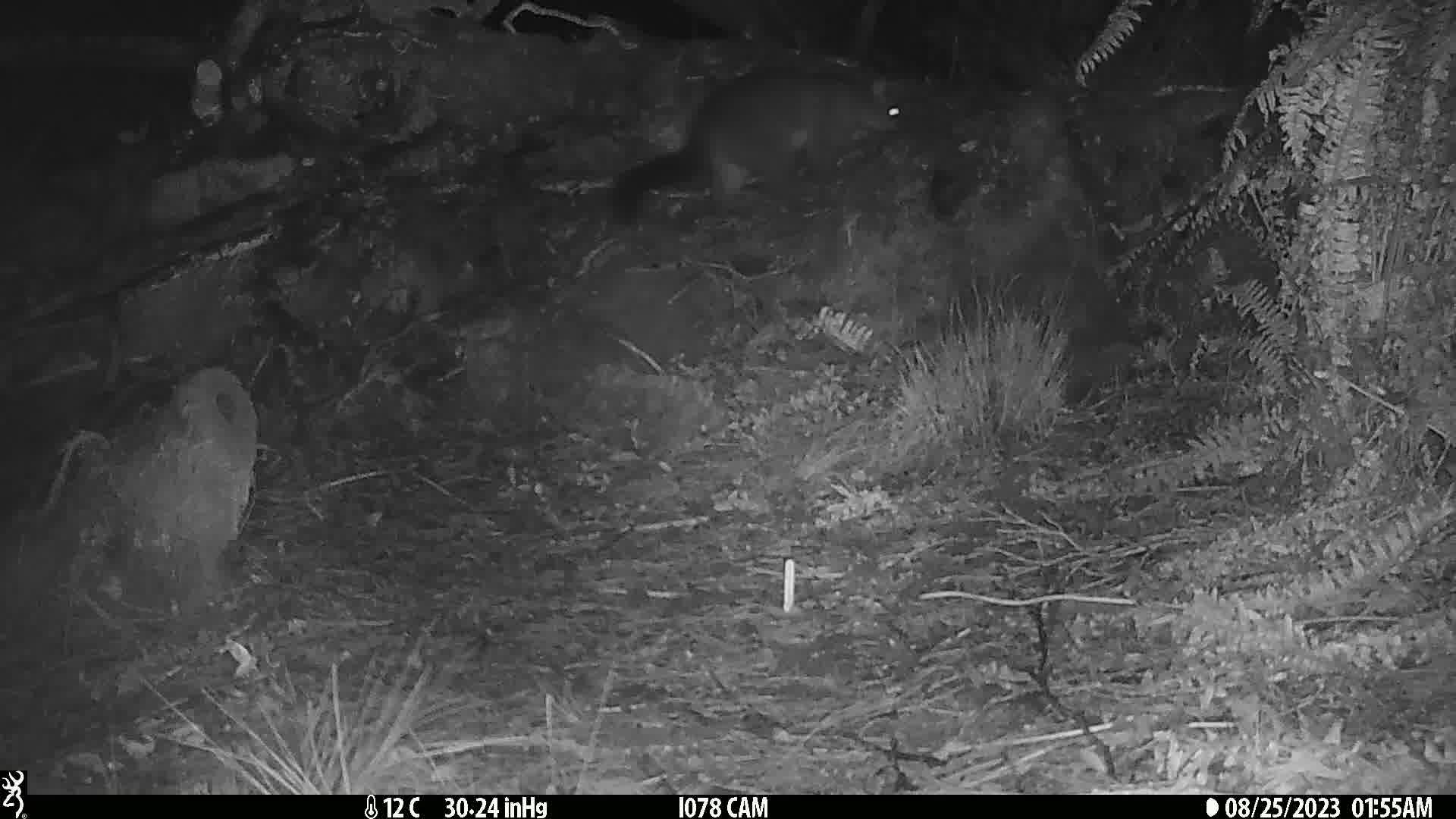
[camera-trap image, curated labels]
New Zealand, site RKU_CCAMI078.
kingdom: Animalia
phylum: Chordata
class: Mammalia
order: Diprotodontia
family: Phalangeridae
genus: Trichosurus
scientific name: Trichosurus vulpecula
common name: common brushtail possum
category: possum